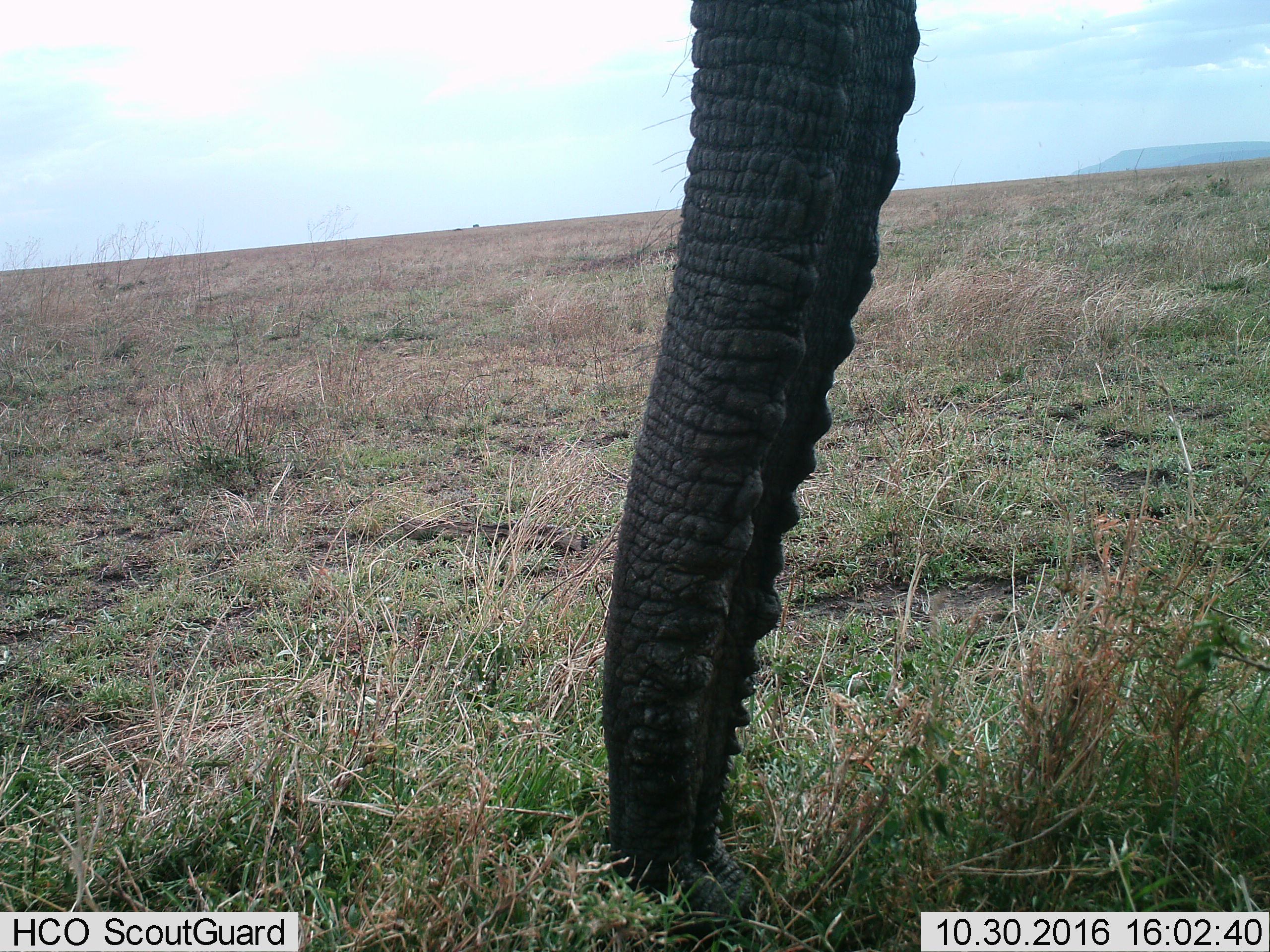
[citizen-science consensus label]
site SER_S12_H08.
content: unidentified animal